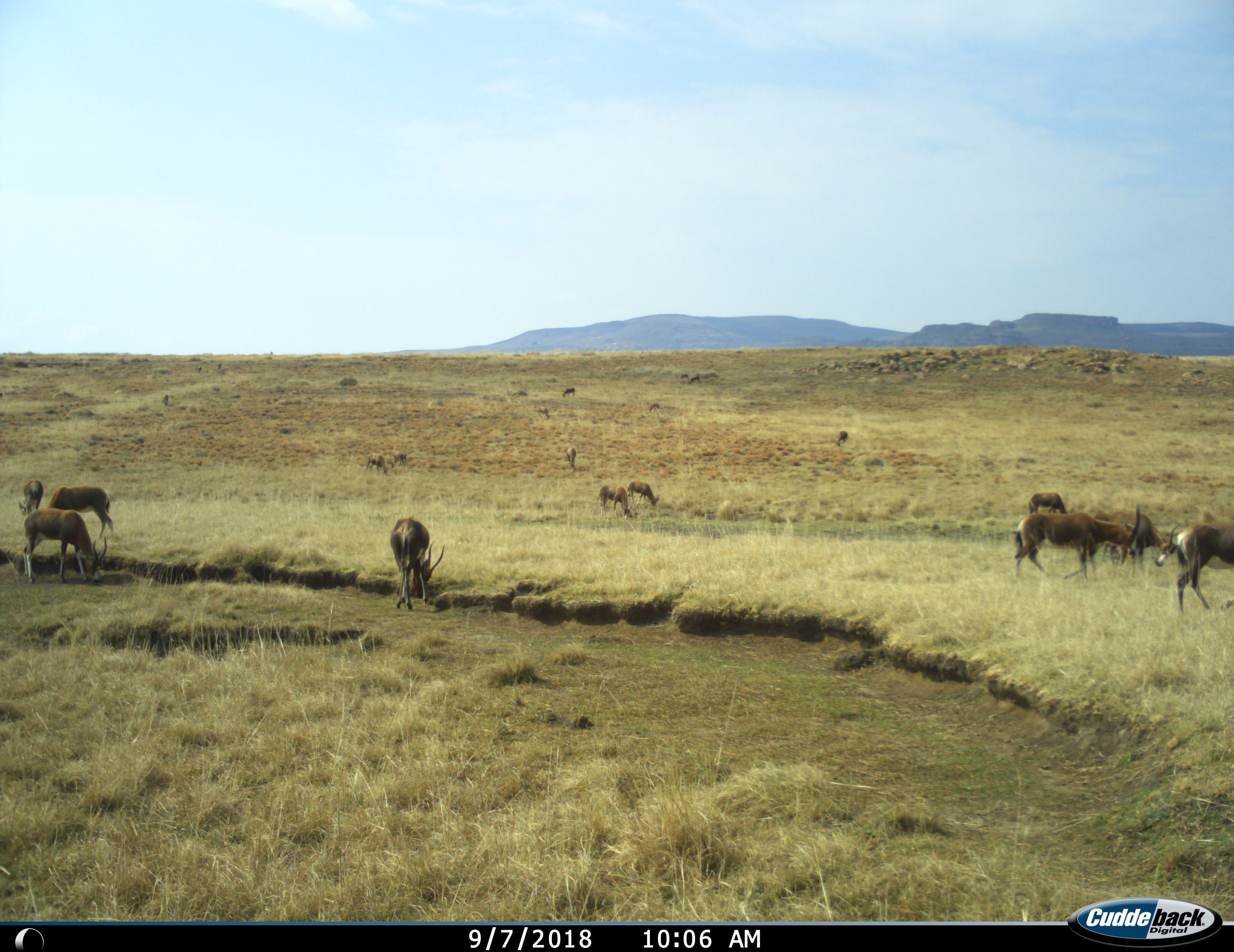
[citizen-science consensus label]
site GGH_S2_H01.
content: unidentified animal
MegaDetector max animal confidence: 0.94